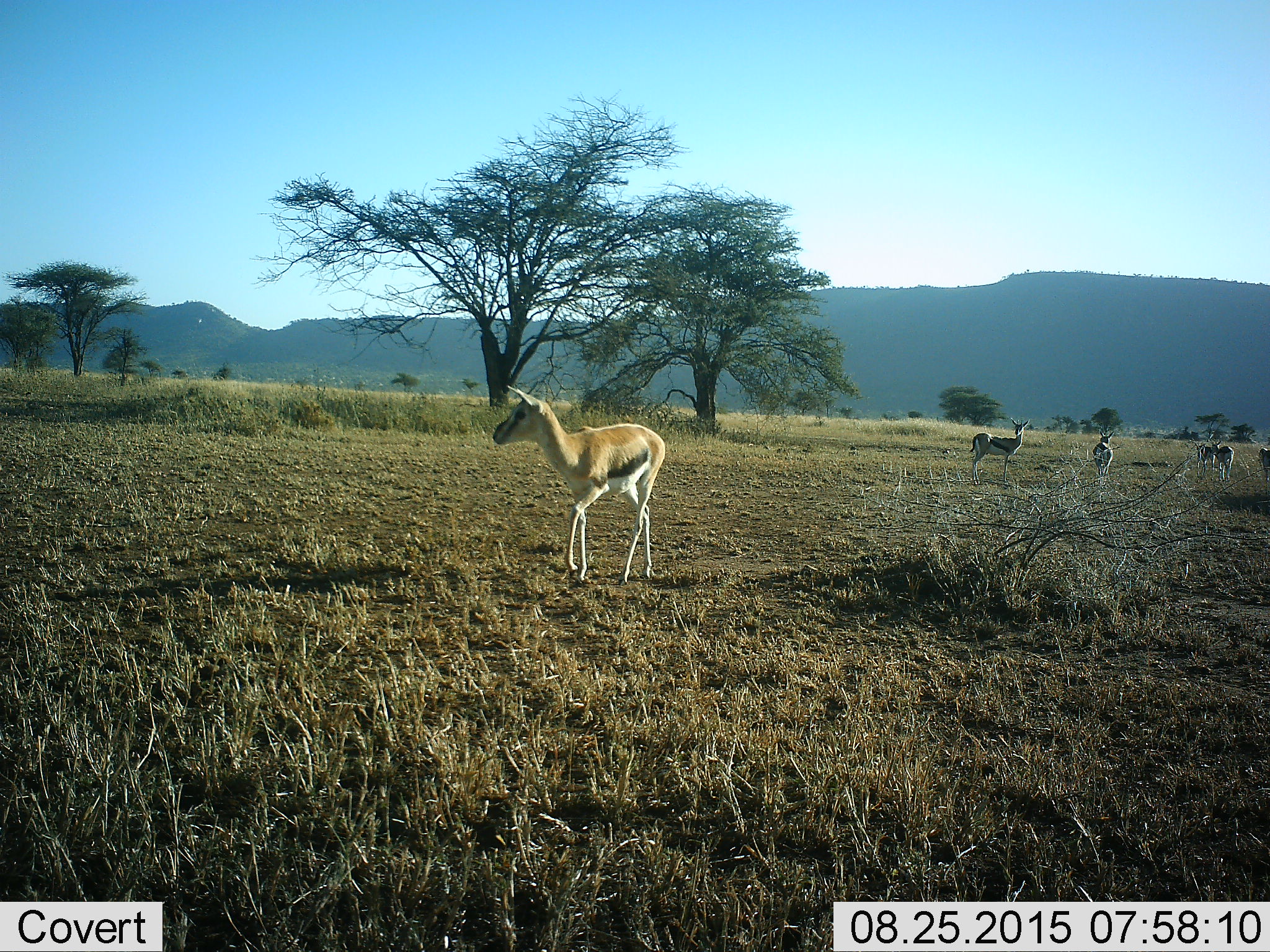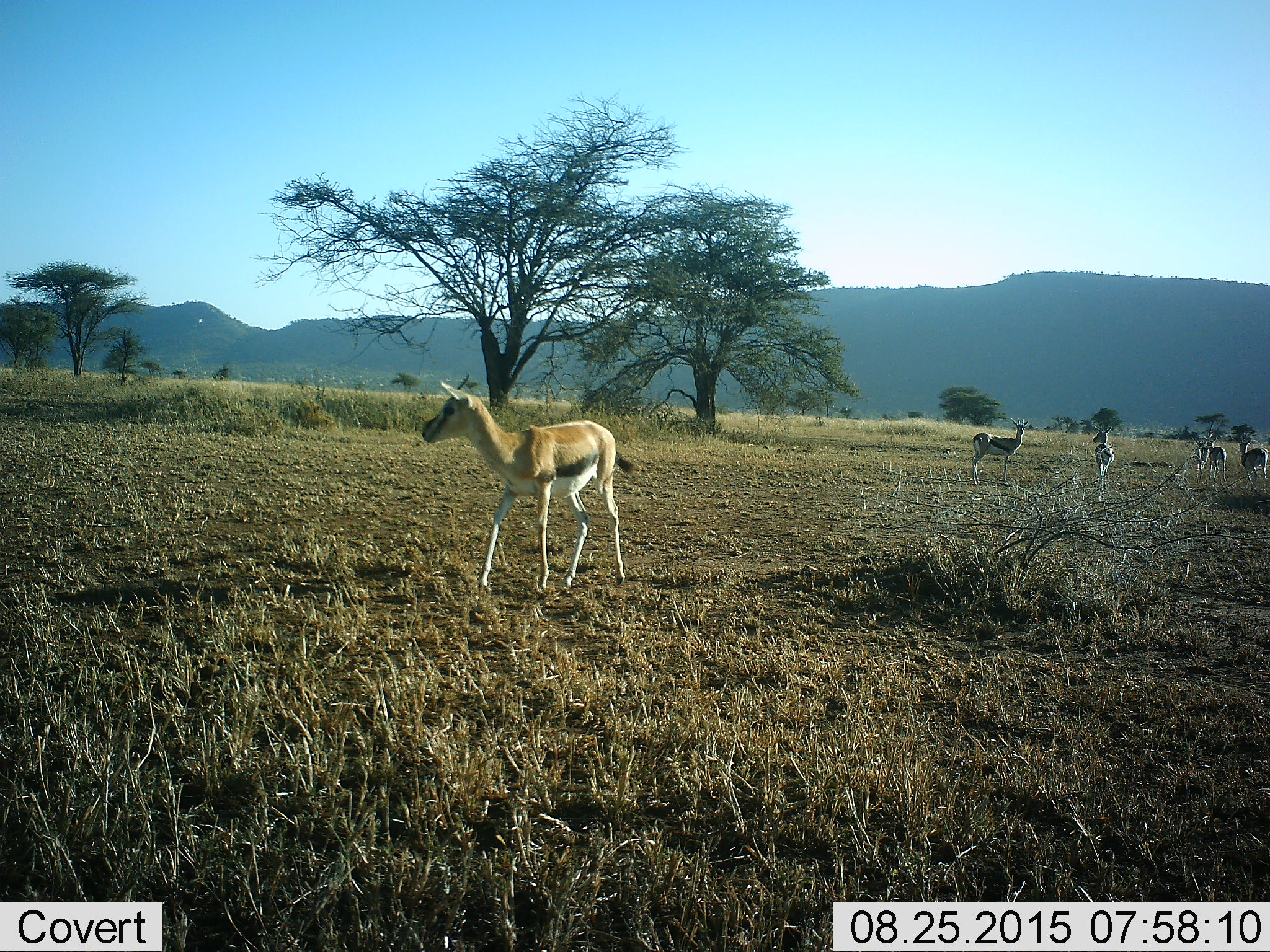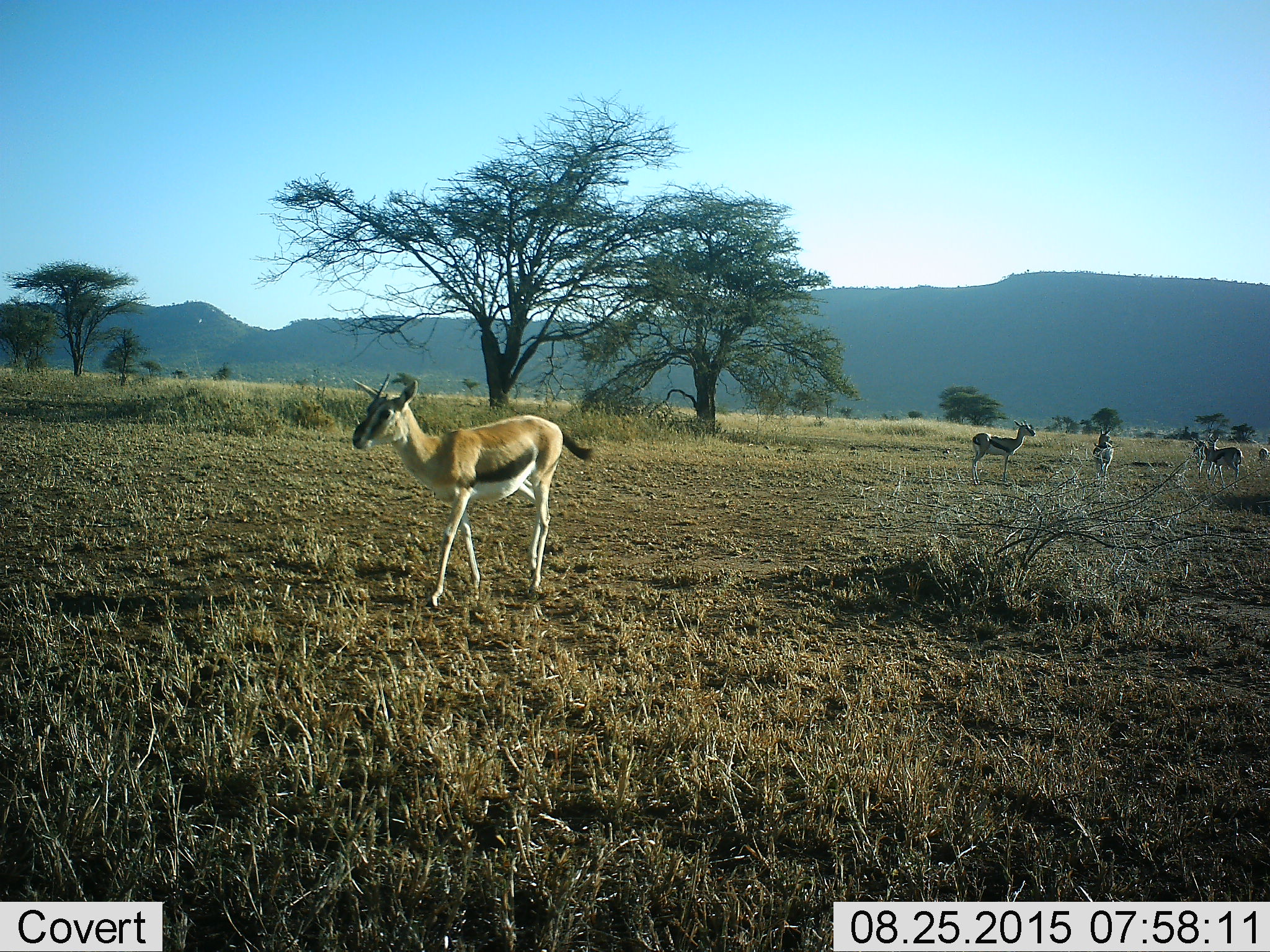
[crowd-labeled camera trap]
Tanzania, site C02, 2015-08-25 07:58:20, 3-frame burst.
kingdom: Animalia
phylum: Chordata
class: Mammalia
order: Artiodactyla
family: Bovidae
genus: Eudorcas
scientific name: Eudorcas thomsonii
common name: thomson's gazelle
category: gazellethomsons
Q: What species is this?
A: Gazellethomsons (thomson's gazelle) (Eudorcas thomsonii).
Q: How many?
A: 6.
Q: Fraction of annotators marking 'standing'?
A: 74%.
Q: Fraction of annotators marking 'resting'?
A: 0%.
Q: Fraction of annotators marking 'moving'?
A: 84%.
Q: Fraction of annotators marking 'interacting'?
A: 5%.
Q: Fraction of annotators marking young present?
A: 21%.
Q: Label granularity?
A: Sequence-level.